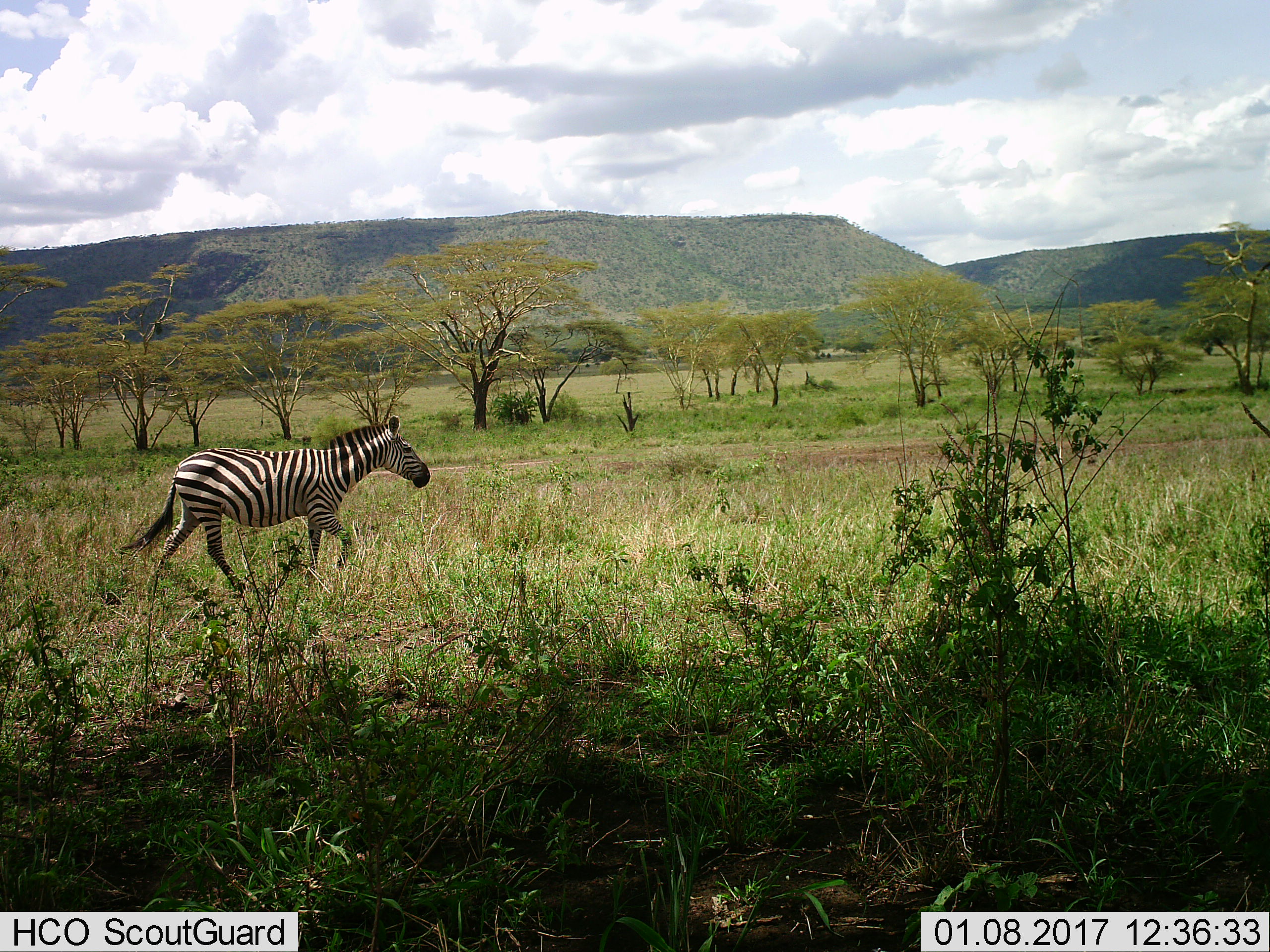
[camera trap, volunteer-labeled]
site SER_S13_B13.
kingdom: Animalia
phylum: Chordata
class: Mammalia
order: Perissodactyla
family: Equidae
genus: Equus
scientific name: Equus quagga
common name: plains zebra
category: zebraplains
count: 1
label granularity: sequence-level